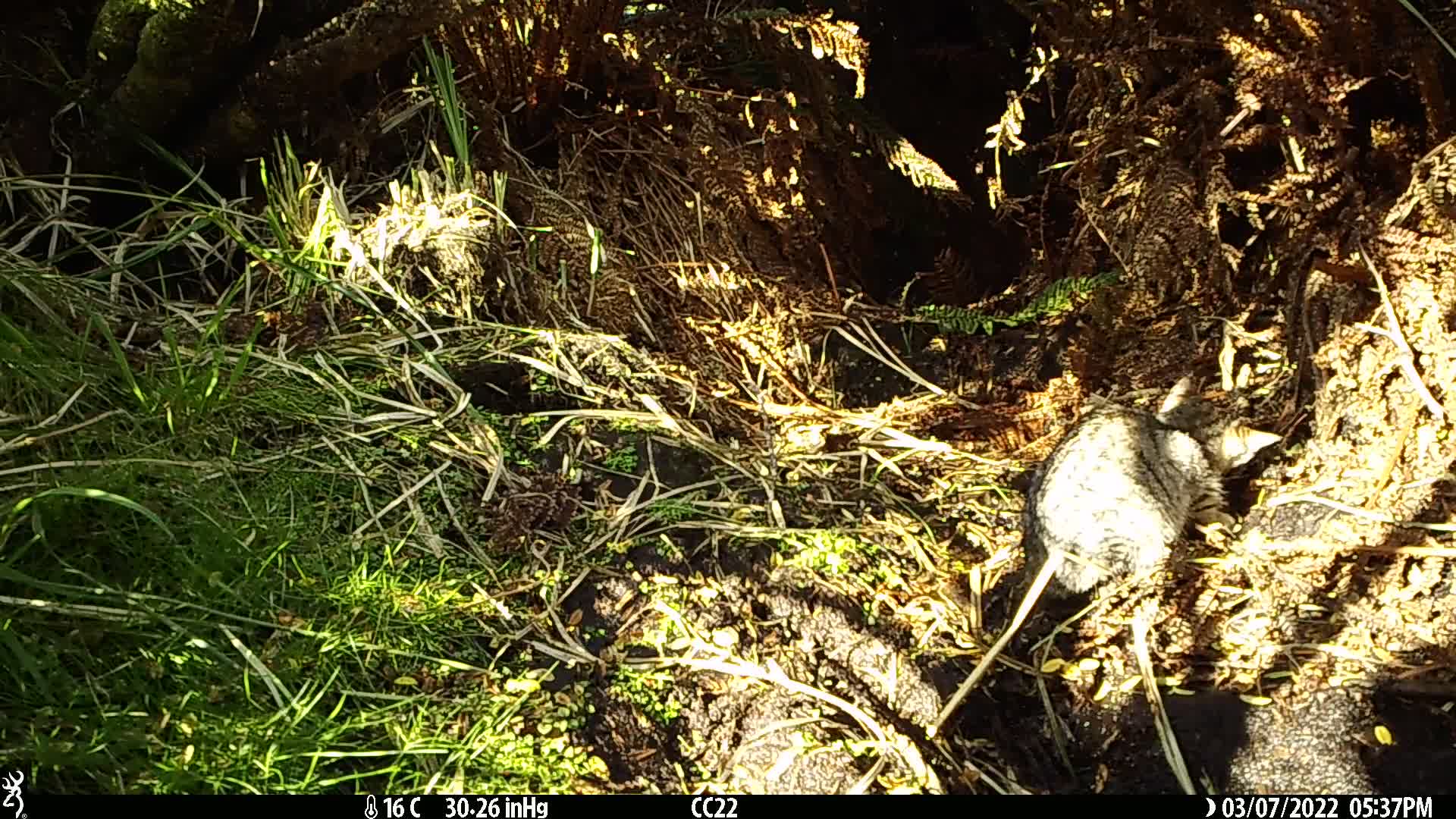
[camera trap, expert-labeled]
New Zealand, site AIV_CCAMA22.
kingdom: Animalia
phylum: Chordata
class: Mammalia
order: Carnivora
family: Felidae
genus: Felis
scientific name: Felis catus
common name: domestic cat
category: cat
Cat (domestic cat) (Felis catus).